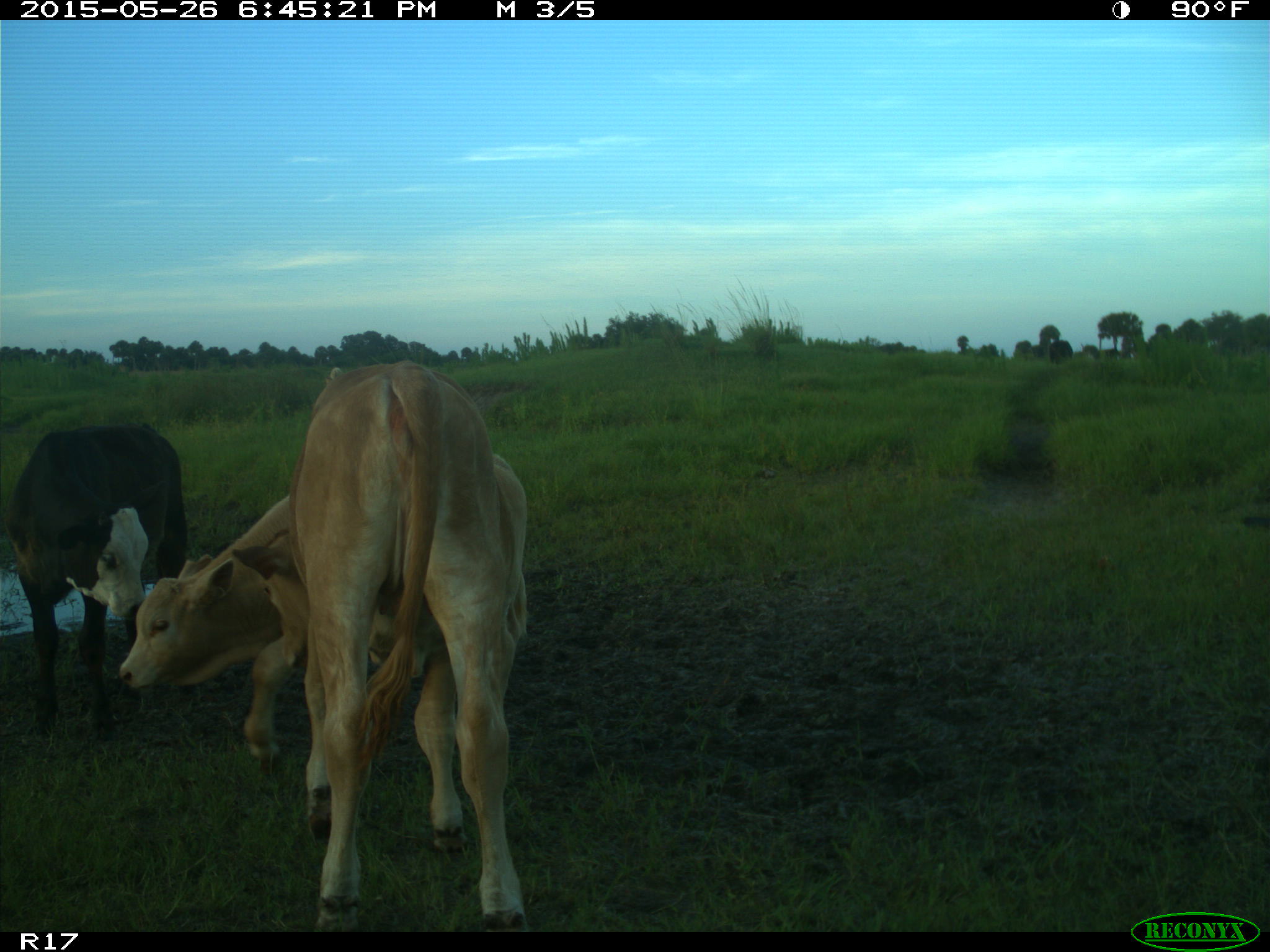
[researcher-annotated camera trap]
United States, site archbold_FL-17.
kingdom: Animalia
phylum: Chordata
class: Mammalia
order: Artiodactyla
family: Bovidae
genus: Bos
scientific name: Bos taurus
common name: domestic cow